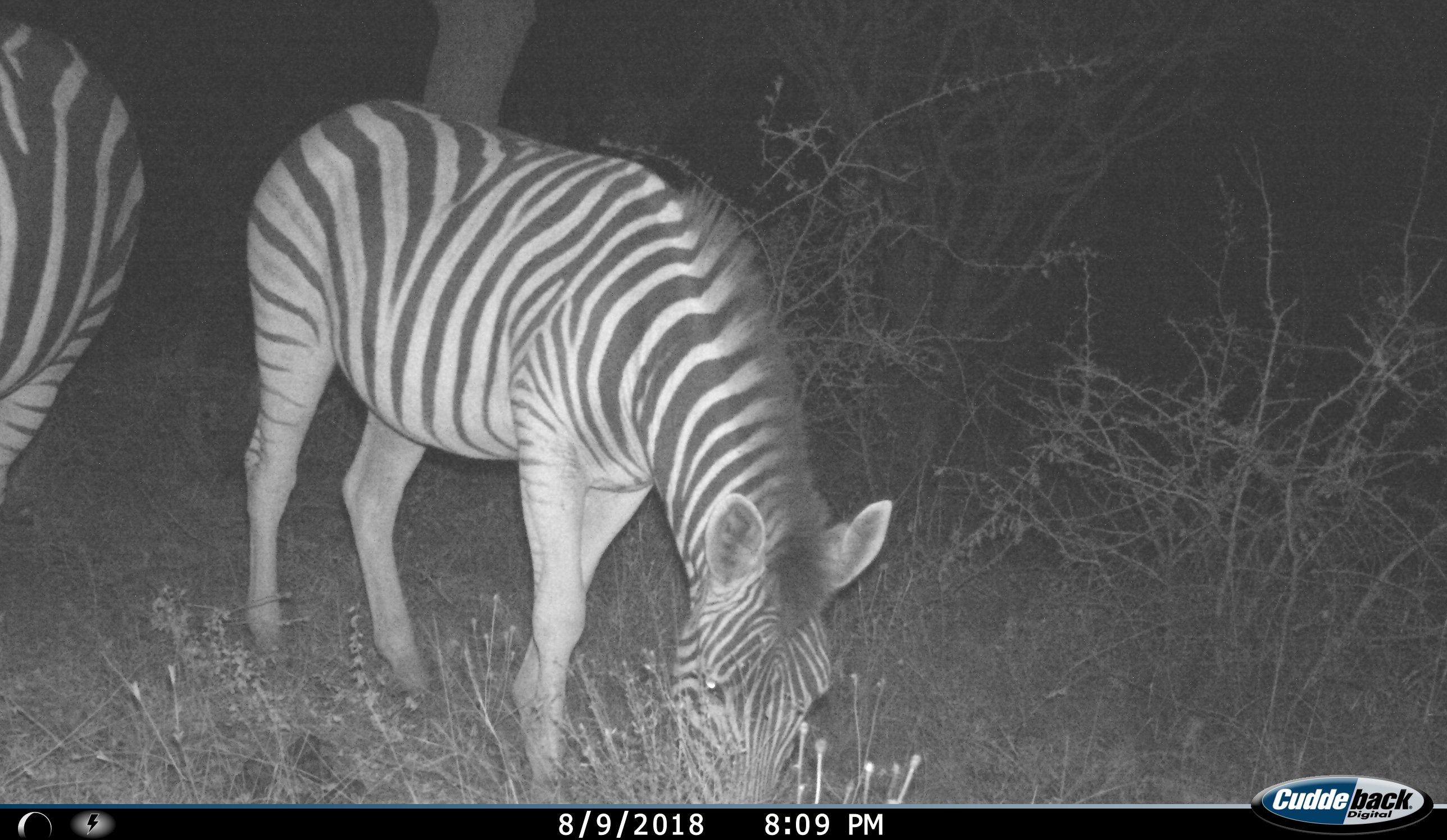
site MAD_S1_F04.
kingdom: Animalia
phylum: Chordata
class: Mammalia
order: Perissodactyla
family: Equidae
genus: Equus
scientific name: Equus quagga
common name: plains zebra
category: zebraplains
Zebraplains (plains zebra) (Equus quagga), count 2. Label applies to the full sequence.